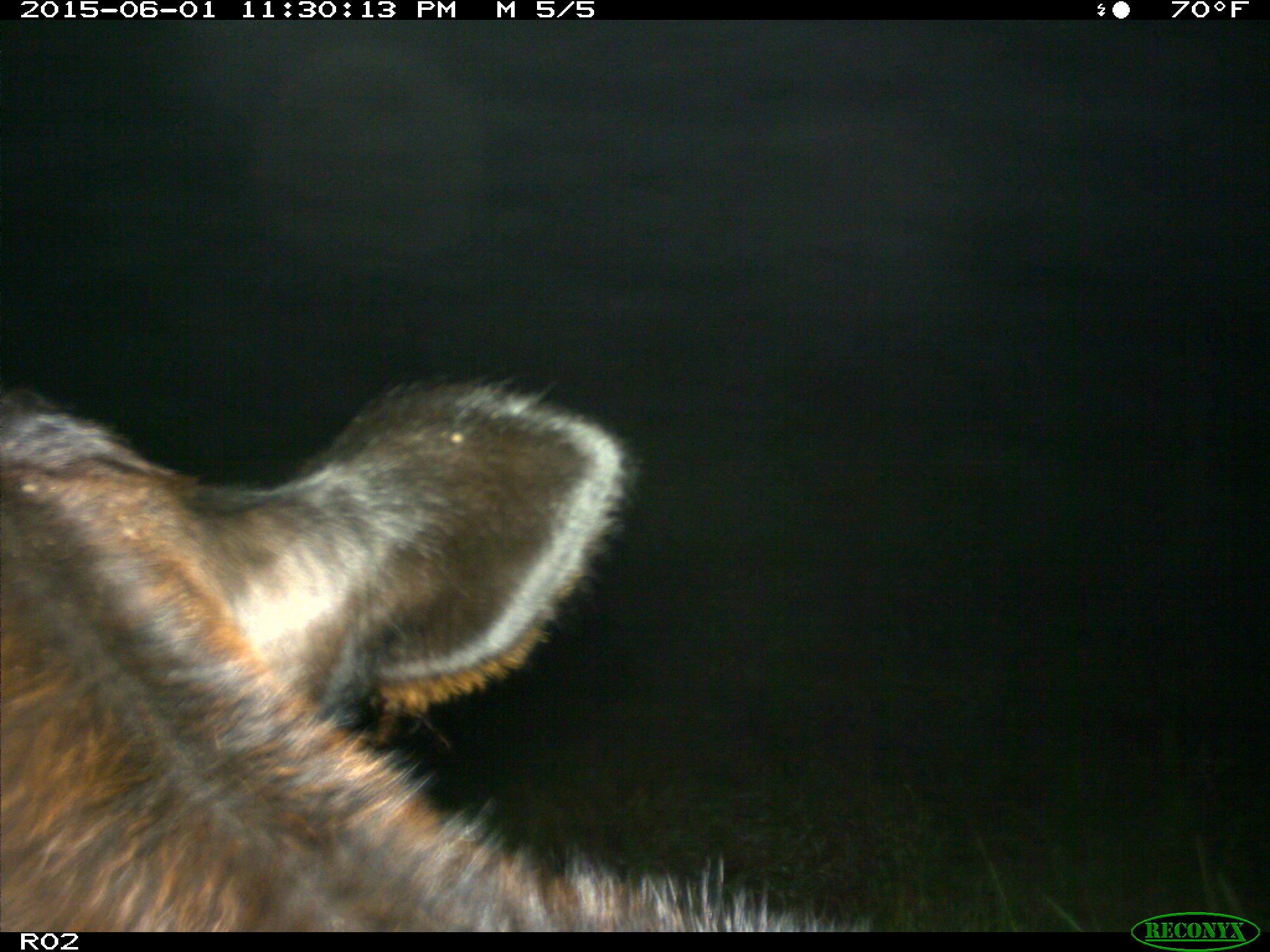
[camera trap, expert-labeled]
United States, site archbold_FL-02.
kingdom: Animalia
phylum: Chordata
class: Mammalia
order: Artiodactyla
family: Bovidae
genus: Bos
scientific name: Bos taurus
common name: domestic cow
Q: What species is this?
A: Bos taurus (domestic cow).